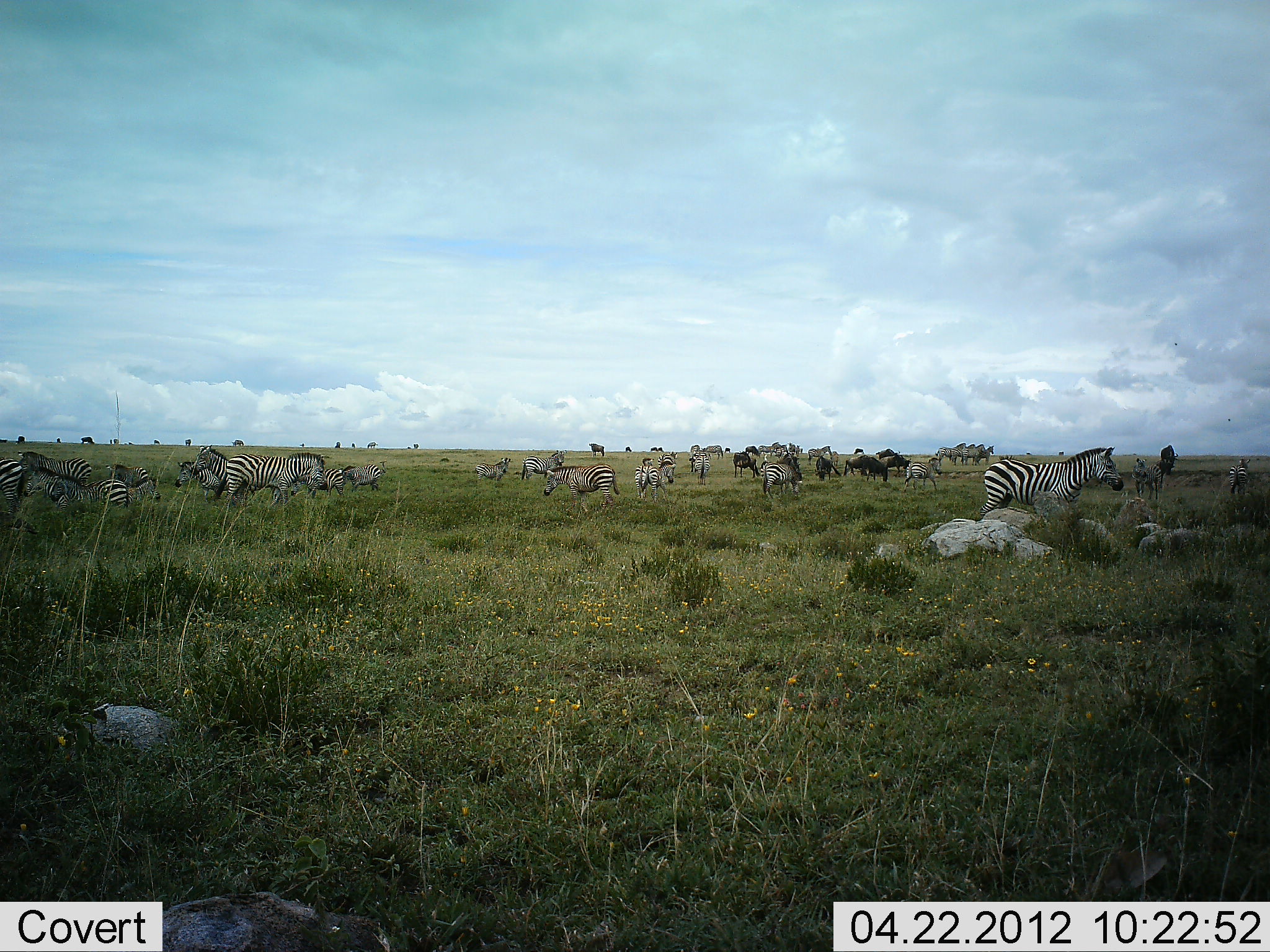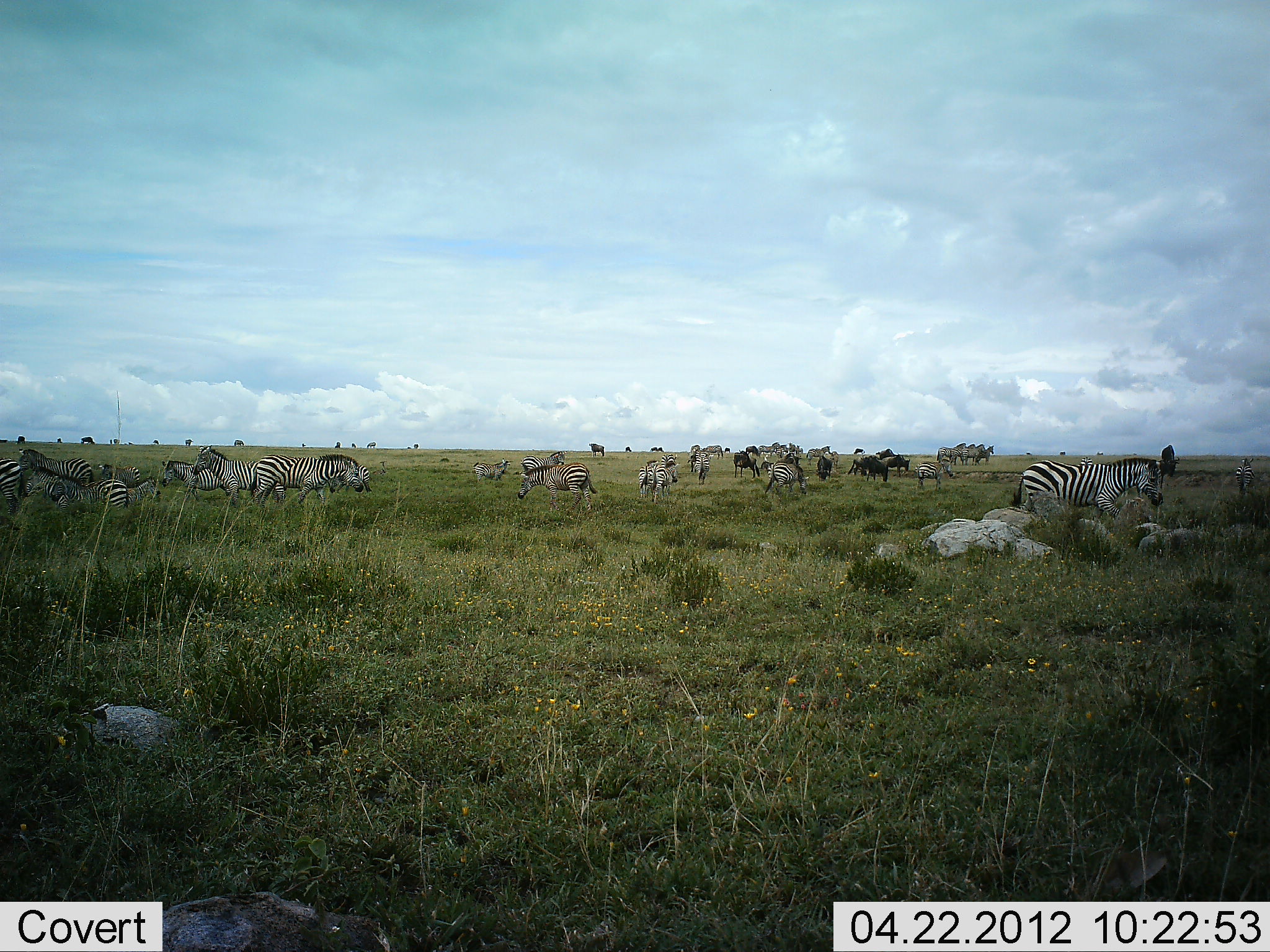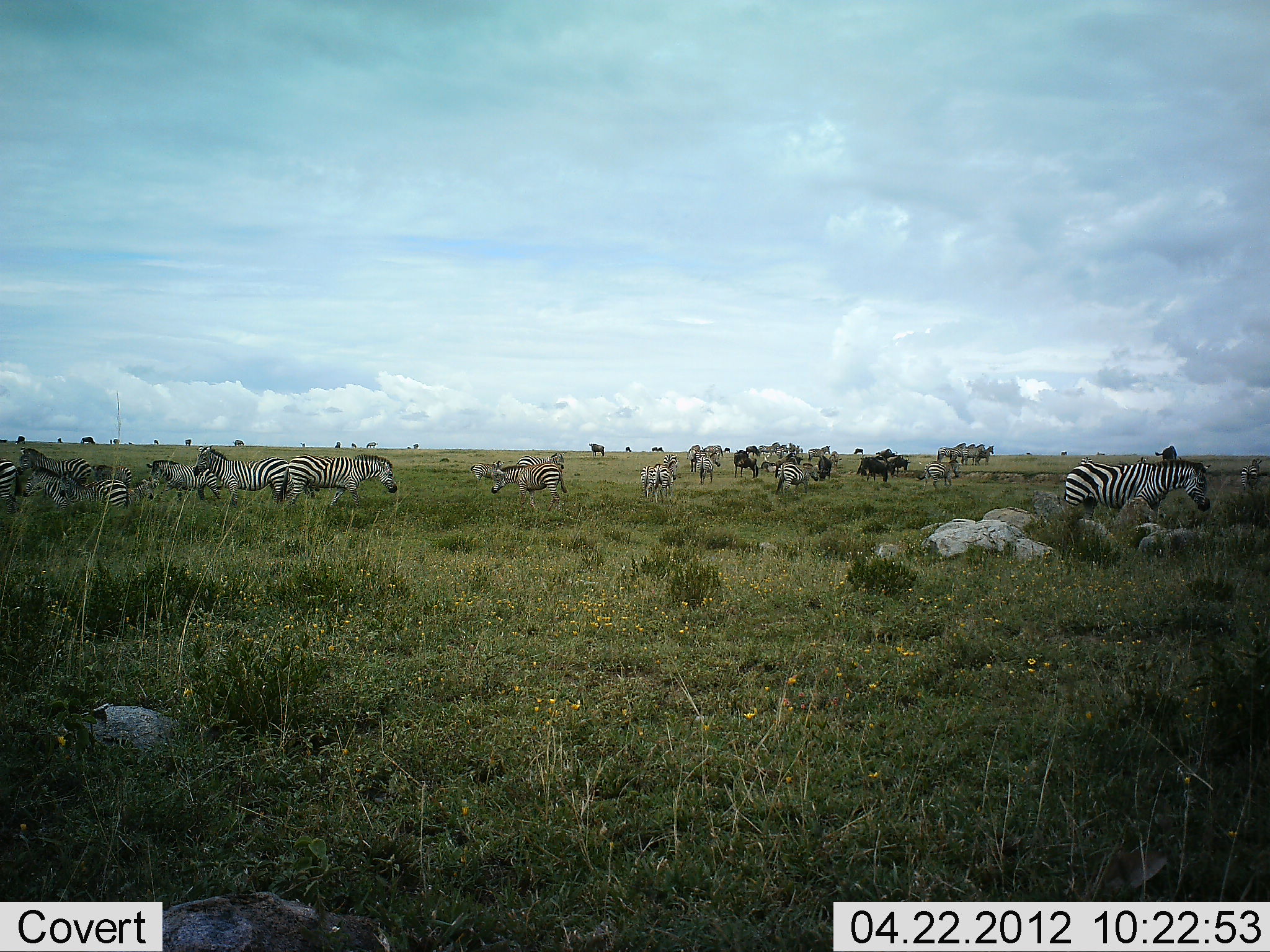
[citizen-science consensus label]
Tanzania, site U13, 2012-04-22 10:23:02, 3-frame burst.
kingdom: Animalia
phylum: Chordata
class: Mammalia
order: Artiodactyla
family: Bovidae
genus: Connochaetes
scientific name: Connochaetes taurinus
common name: blue wildebeest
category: wildebeest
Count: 11-50.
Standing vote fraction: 75%.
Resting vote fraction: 8%.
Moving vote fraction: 42%.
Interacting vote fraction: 0%.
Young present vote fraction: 0%.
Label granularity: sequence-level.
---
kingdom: Animalia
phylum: Chordata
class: Mammalia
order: Perissodactyla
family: Equidae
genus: Equus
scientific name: Equus quagga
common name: plains zebra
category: zebra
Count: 11-50.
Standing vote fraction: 78%.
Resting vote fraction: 17%.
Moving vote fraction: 74%.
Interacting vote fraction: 13%.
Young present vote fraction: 9%.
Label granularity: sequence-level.